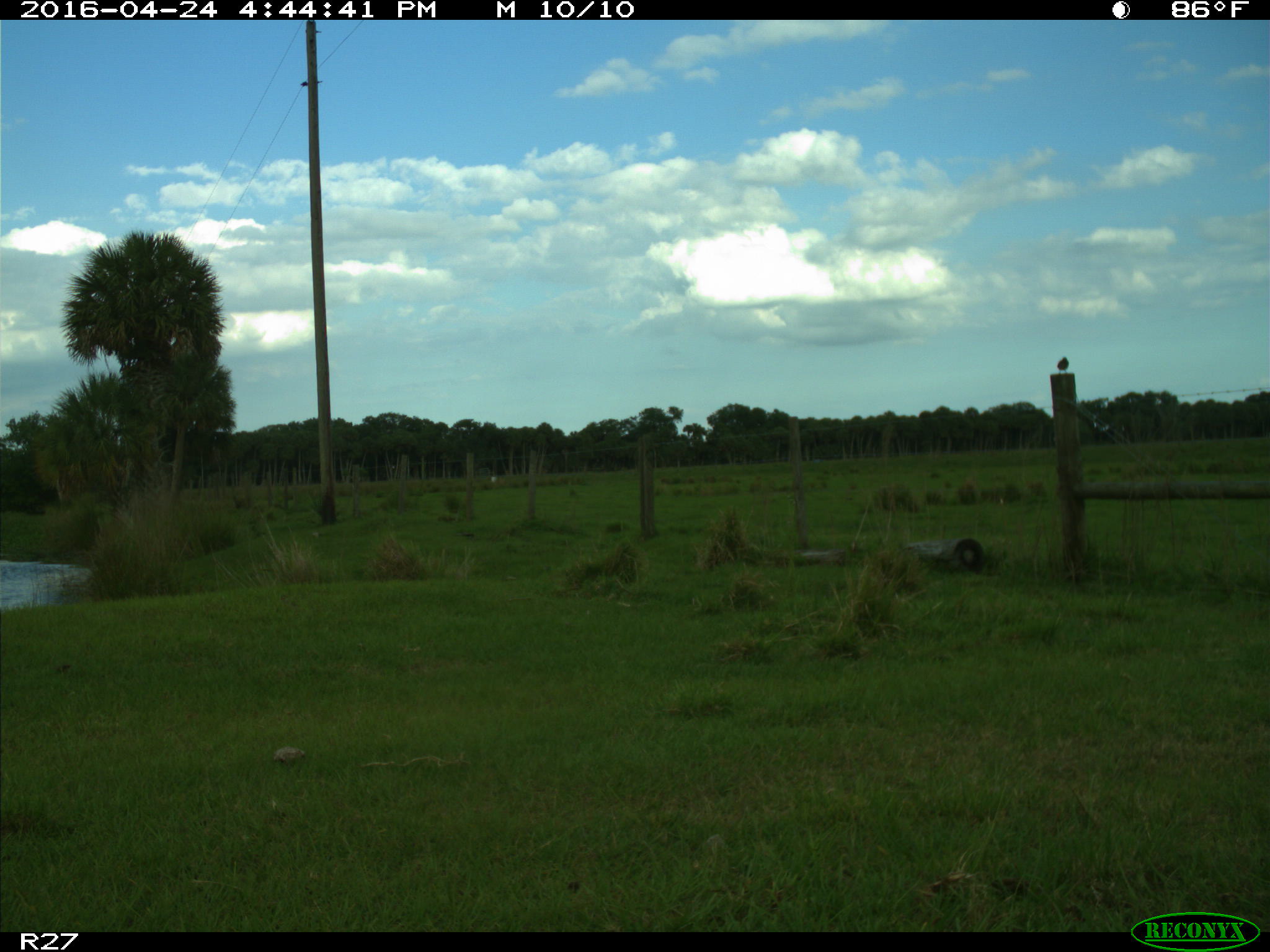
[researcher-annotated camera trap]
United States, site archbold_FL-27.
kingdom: Animalia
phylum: Chordata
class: Aves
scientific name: Aves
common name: birds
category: unidentified bird